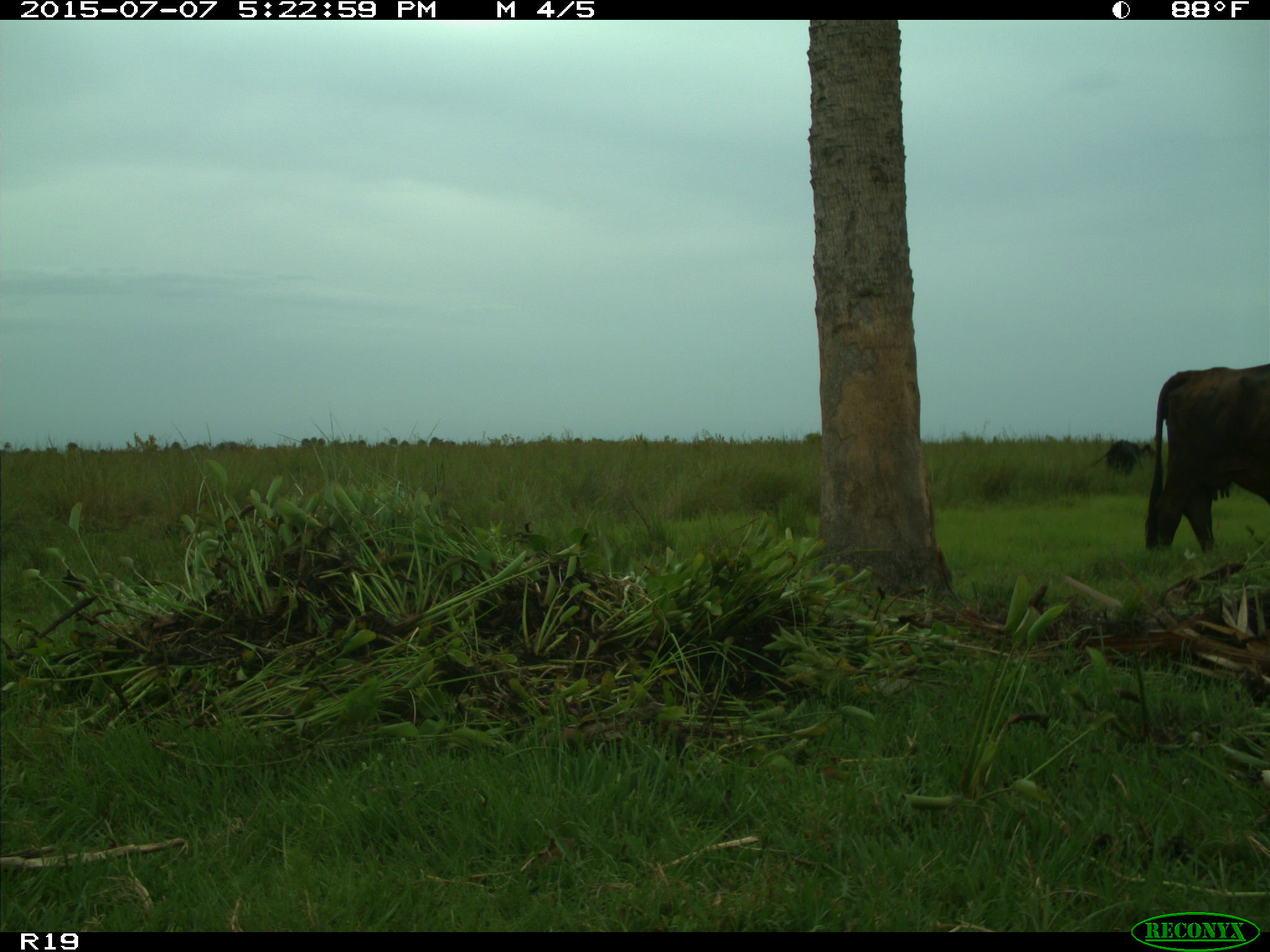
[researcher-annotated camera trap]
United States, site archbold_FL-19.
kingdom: Animalia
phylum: Chordata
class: Mammalia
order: Artiodactyla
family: Bovidae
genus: Bos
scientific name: Bos taurus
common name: domestic cow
Bos taurus (domestic cow).